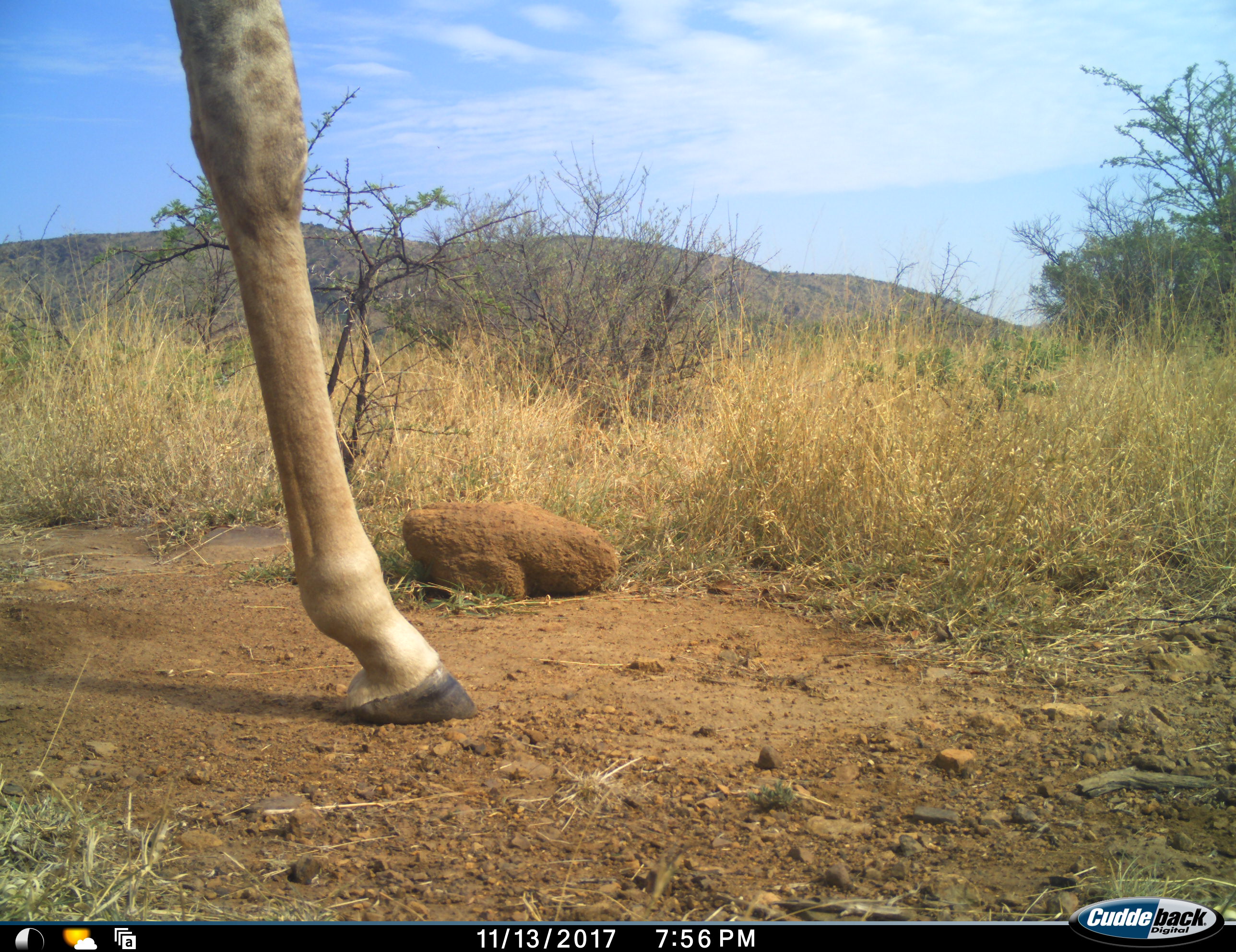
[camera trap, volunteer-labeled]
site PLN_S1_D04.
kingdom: Animalia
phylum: Chordata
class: Mammalia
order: Artiodactyla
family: Giraffidae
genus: Giraffa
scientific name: Giraffa camelopardalis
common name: giraffe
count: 1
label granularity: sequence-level